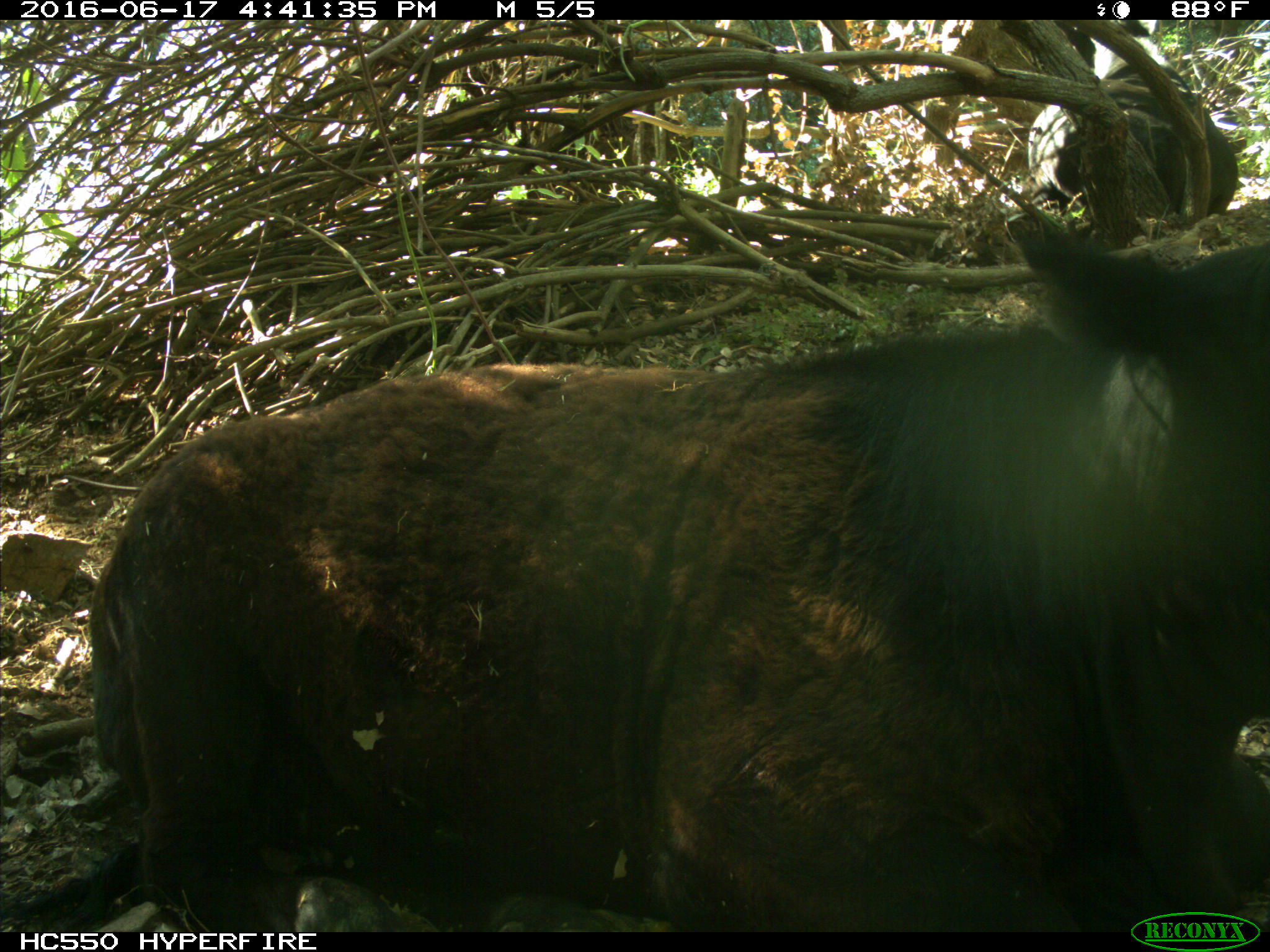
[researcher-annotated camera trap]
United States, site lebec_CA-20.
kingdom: Animalia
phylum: Chordata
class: Mammalia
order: Artiodactyla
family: Bovidae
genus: Bos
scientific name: Bos taurus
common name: domestic cow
Bos taurus (domestic cow).